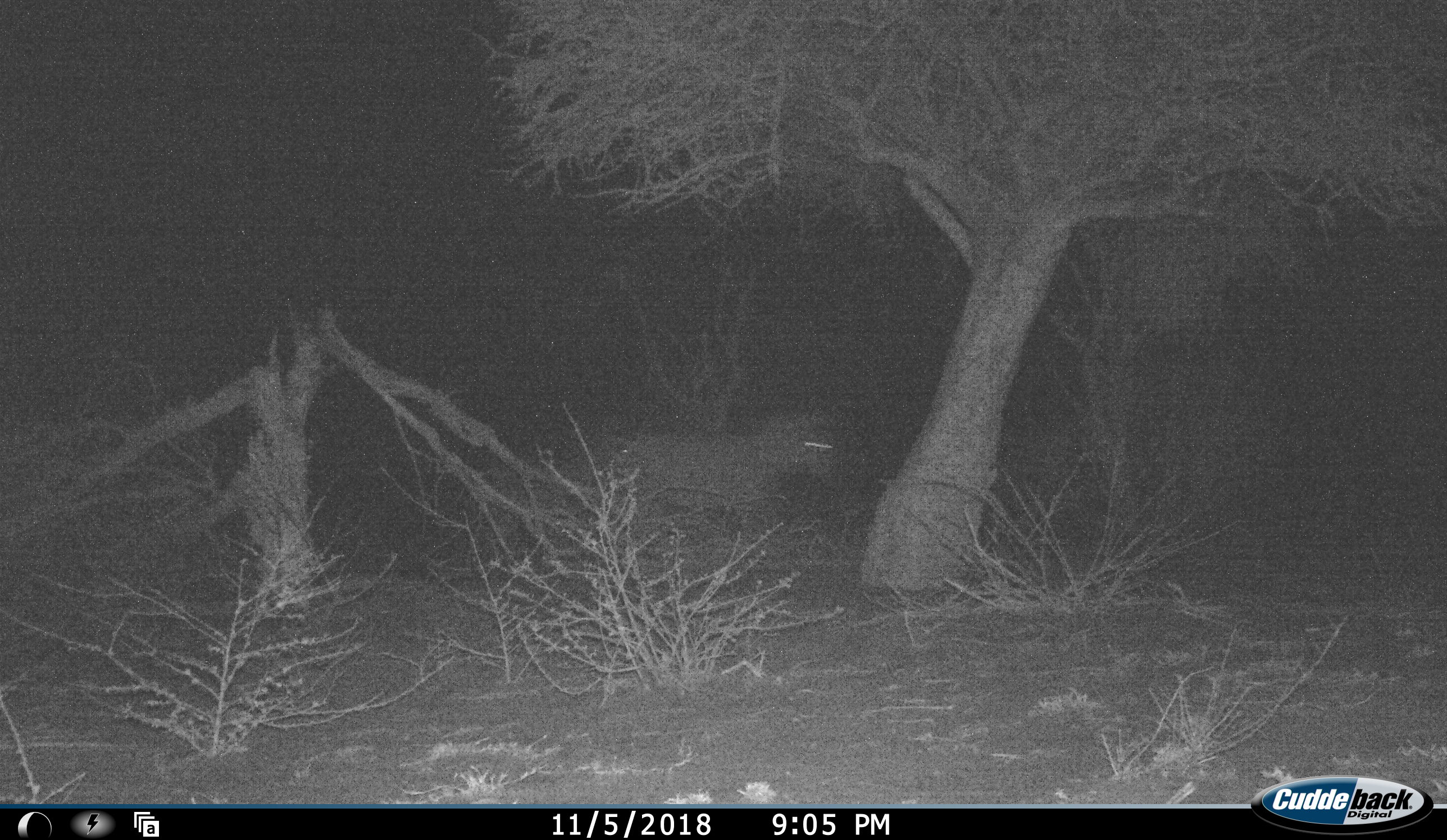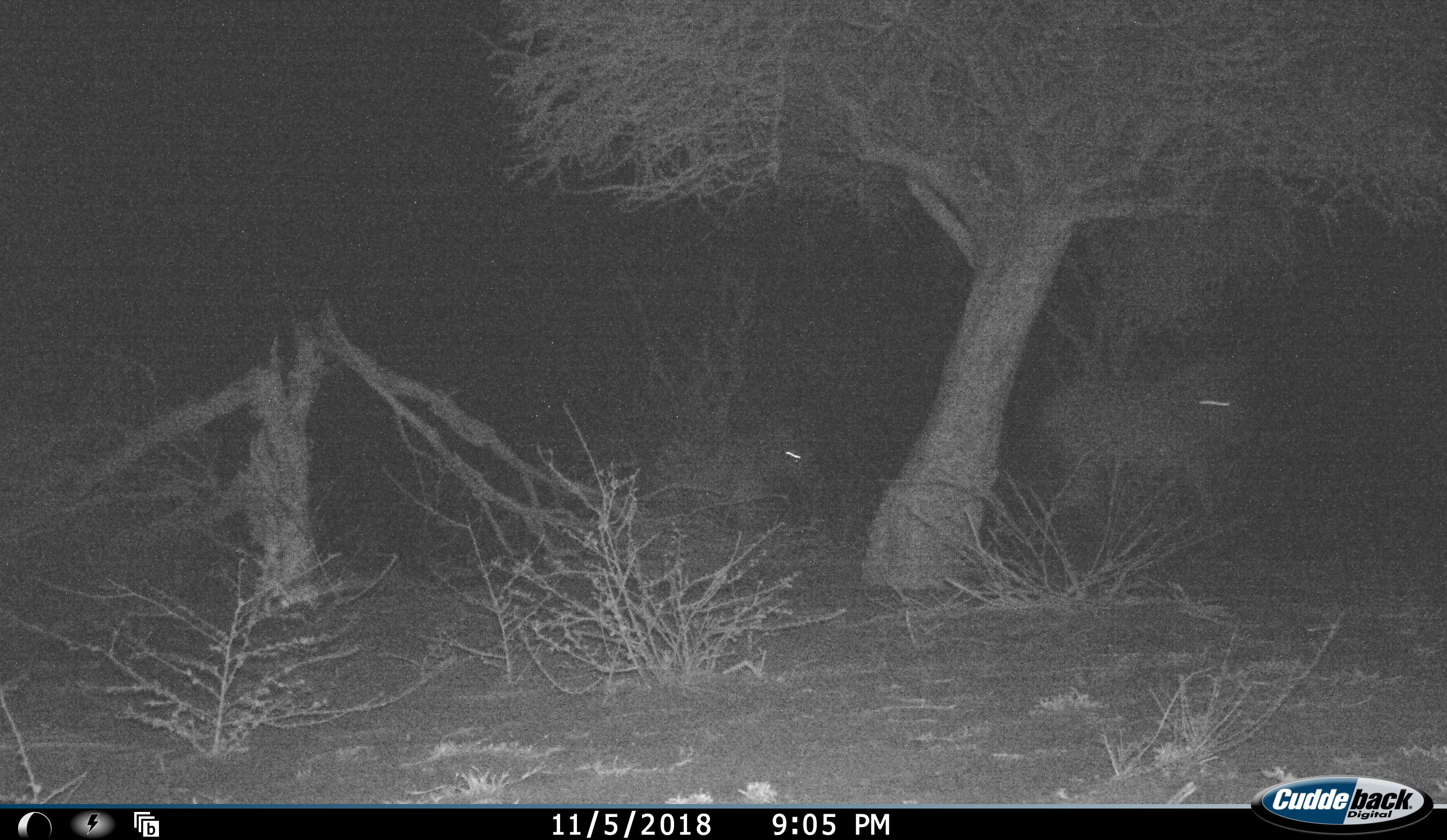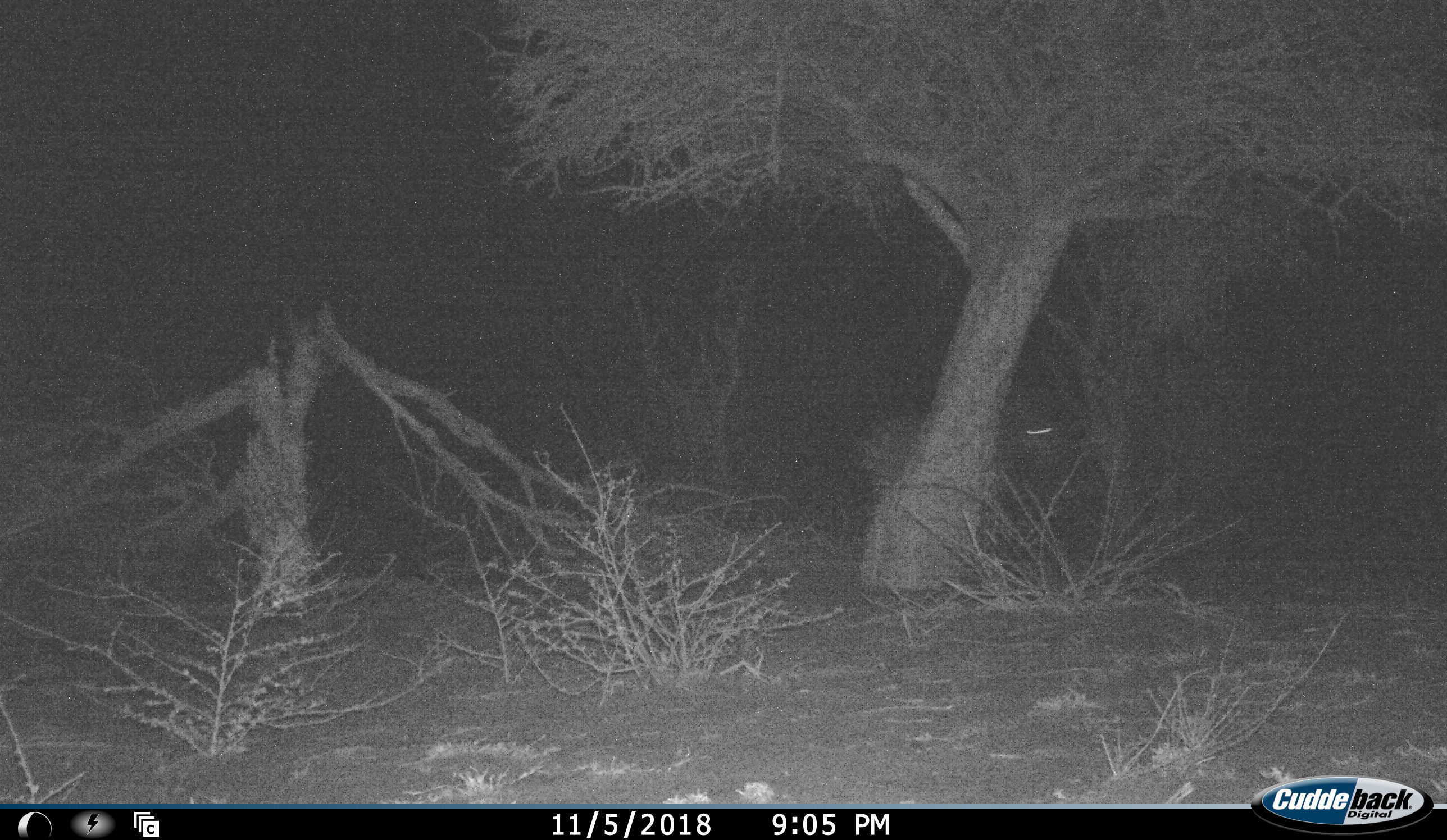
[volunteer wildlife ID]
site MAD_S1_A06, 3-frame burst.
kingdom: Animalia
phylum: Chordata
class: Mammalia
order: Perissodactyla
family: Equidae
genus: Equus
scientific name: Equus quagga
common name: plains zebra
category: zebraplains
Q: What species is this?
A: Zebraplains (plains zebra) (Equus quagga).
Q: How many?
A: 2.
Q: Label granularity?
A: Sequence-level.